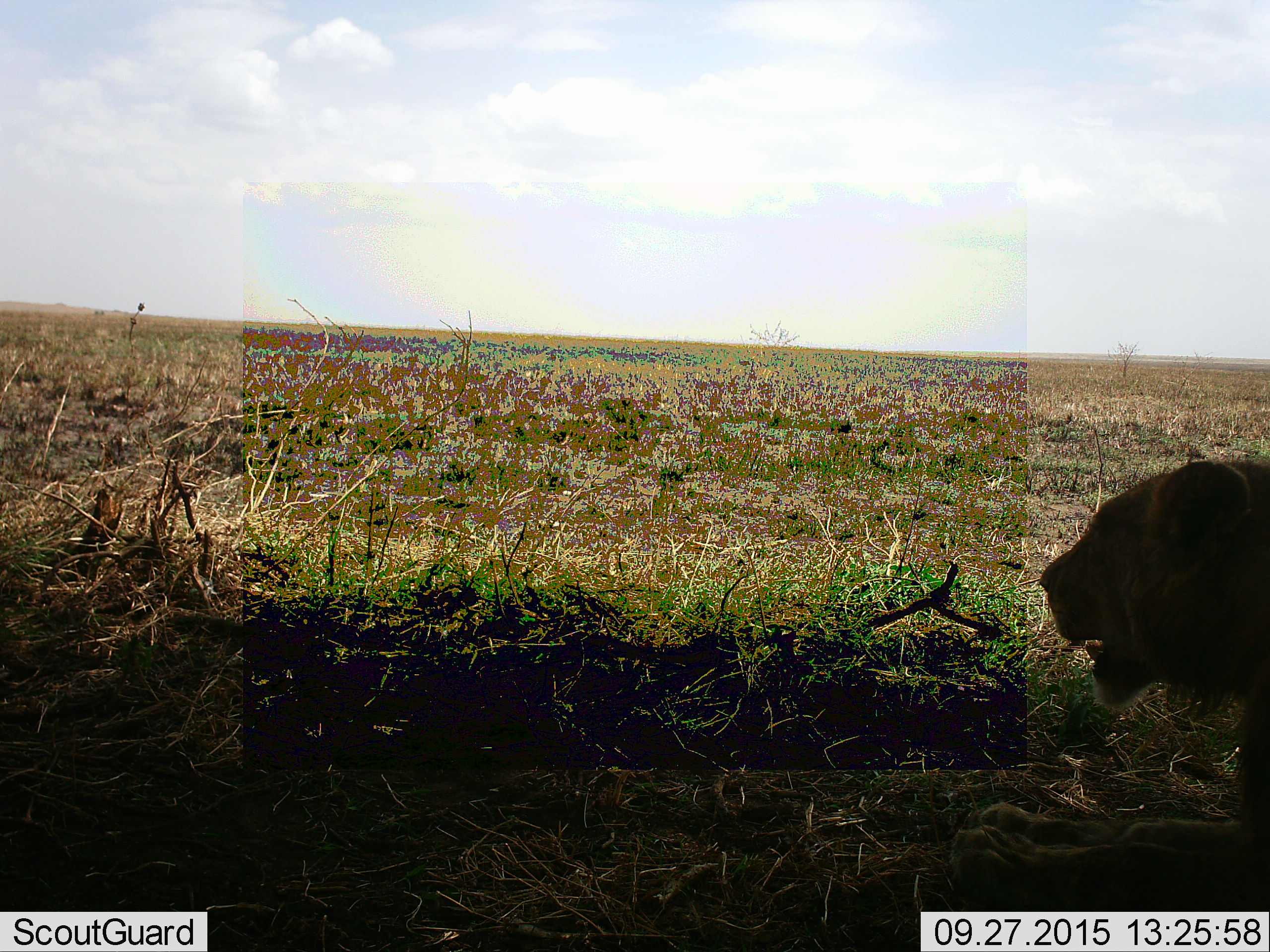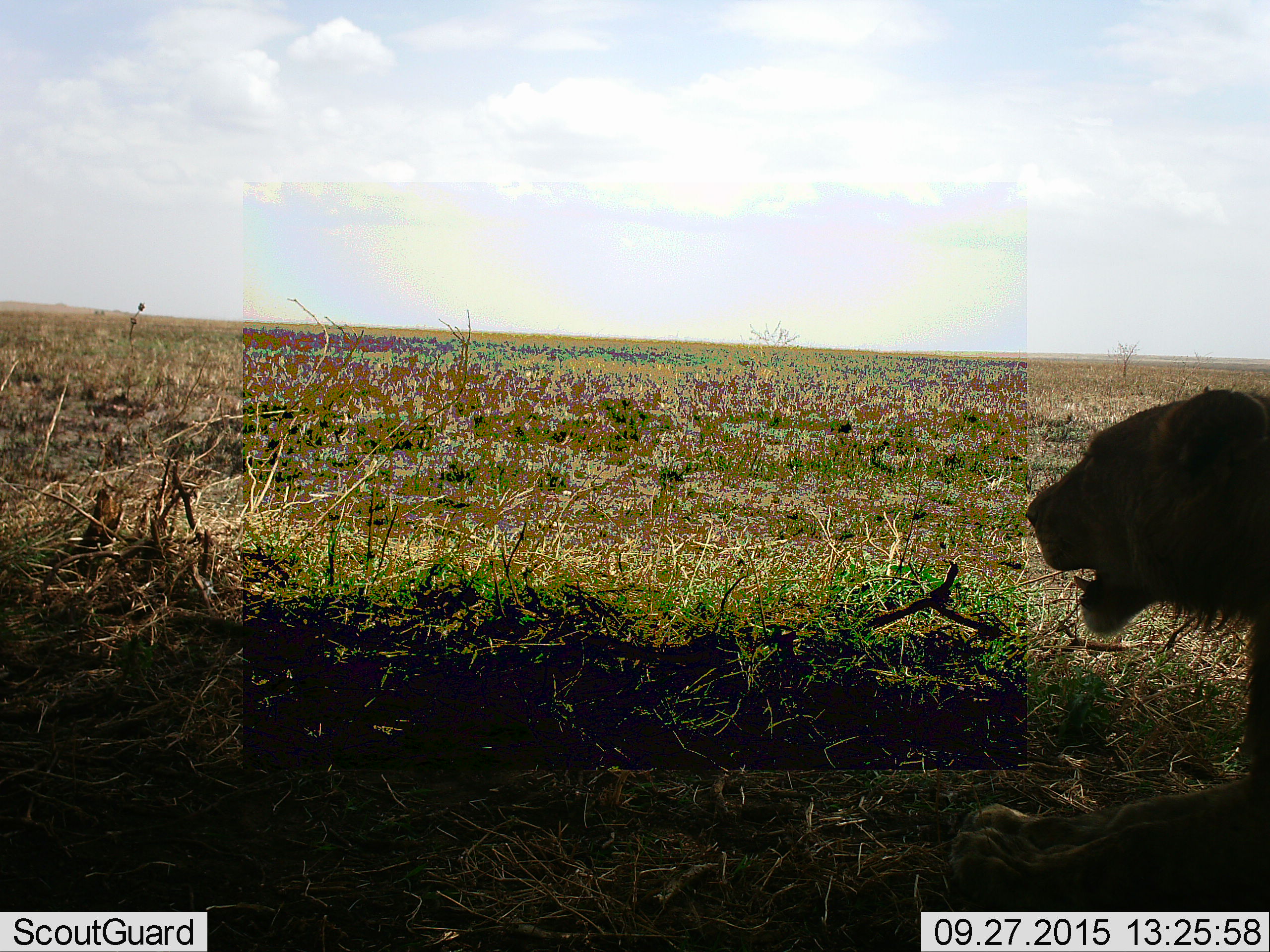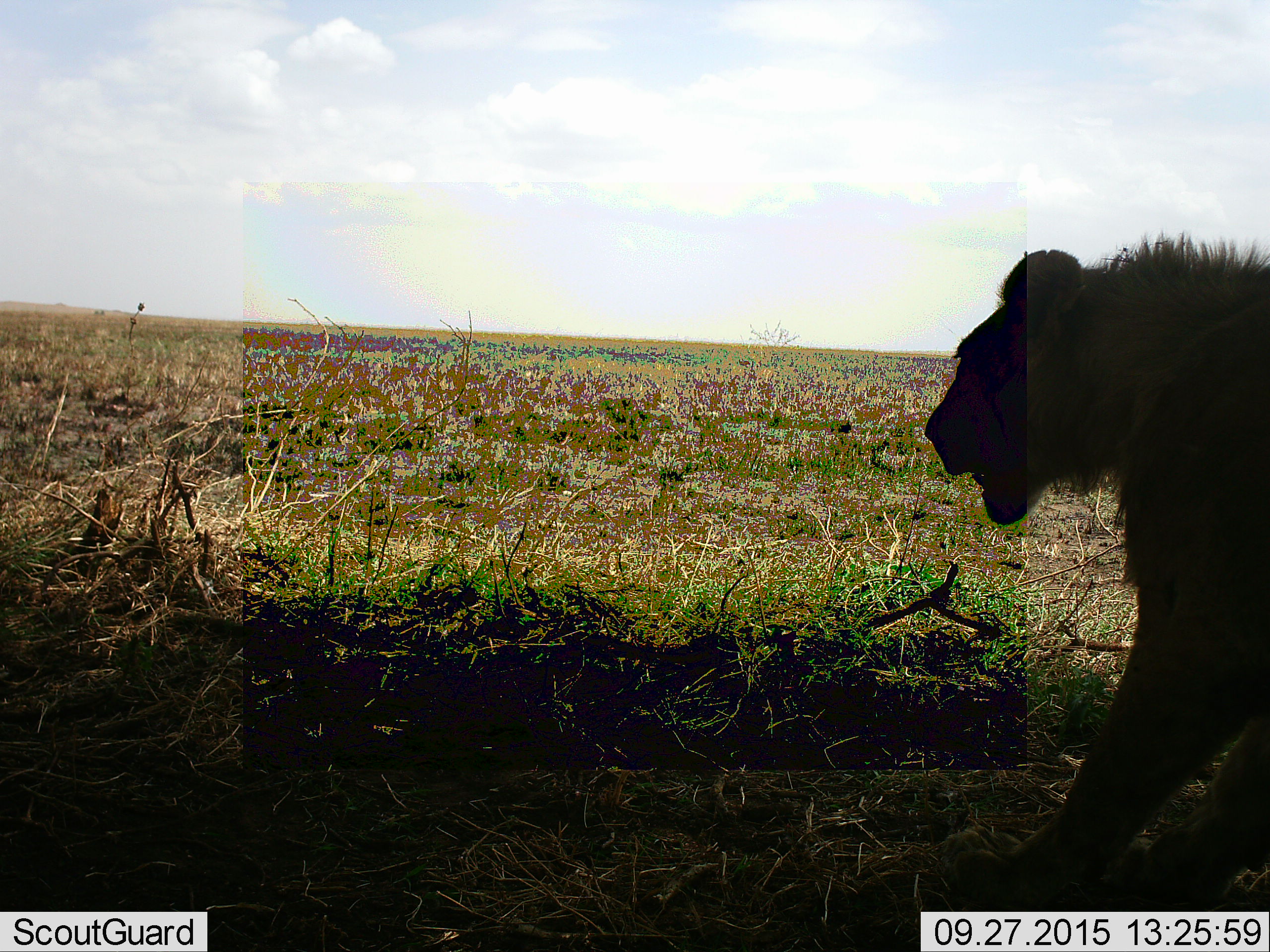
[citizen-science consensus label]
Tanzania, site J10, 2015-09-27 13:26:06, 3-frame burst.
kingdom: Animalia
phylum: Chordata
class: Mammalia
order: Carnivora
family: Felidae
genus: Panthera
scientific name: Panthera leo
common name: lion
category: lionfemale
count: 1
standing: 50%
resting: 67%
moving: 33%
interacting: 0%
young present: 0%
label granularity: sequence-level